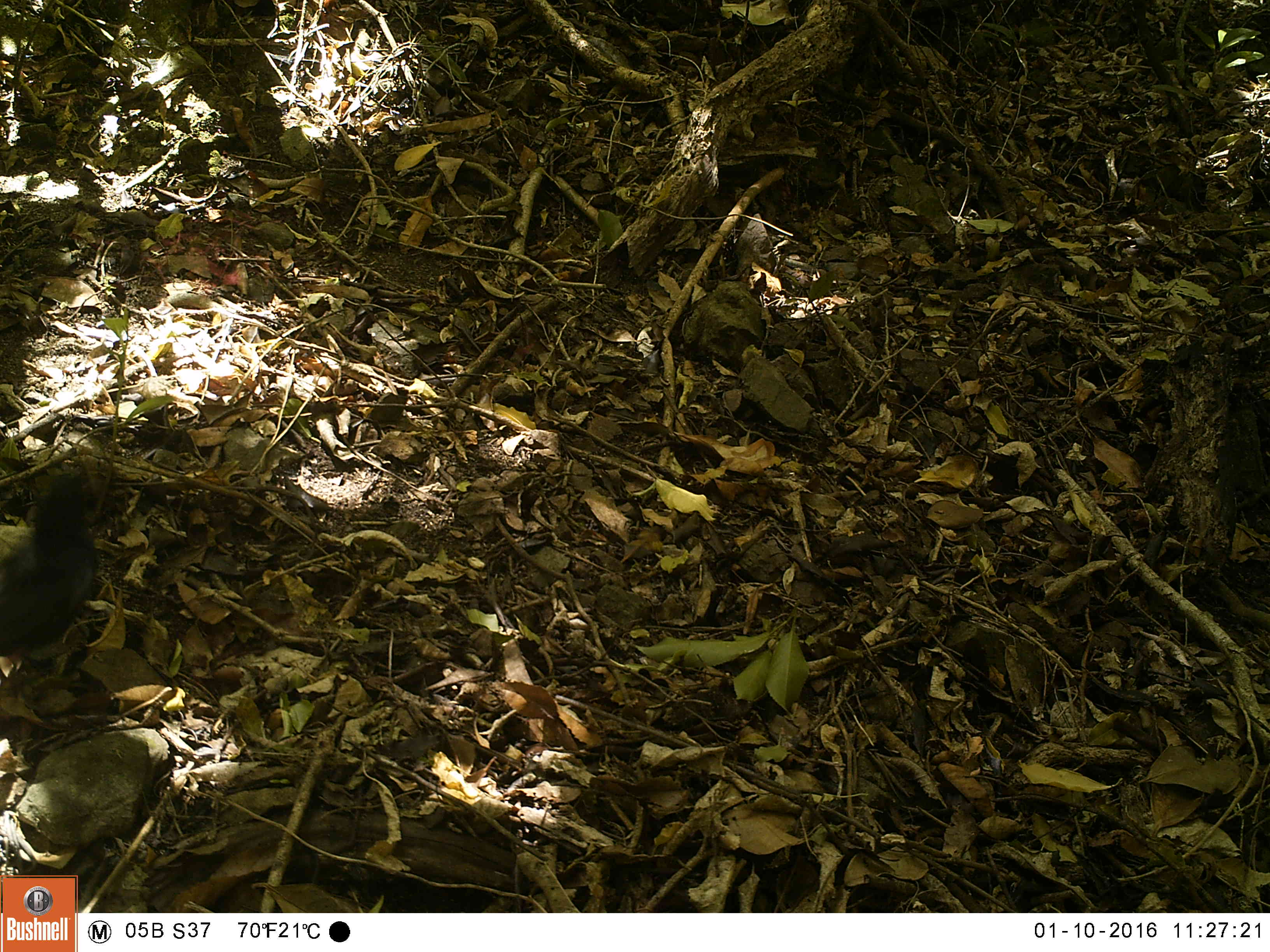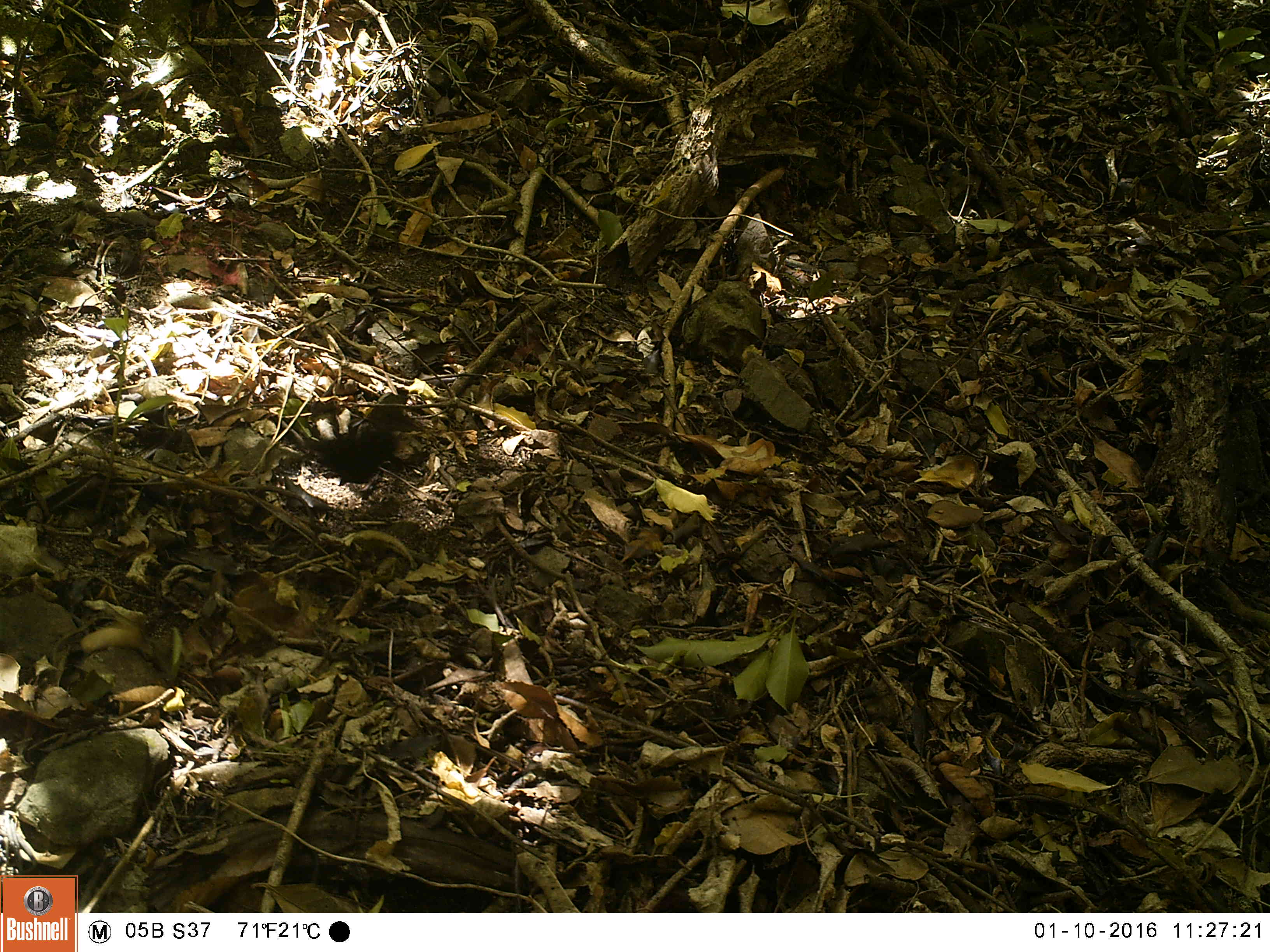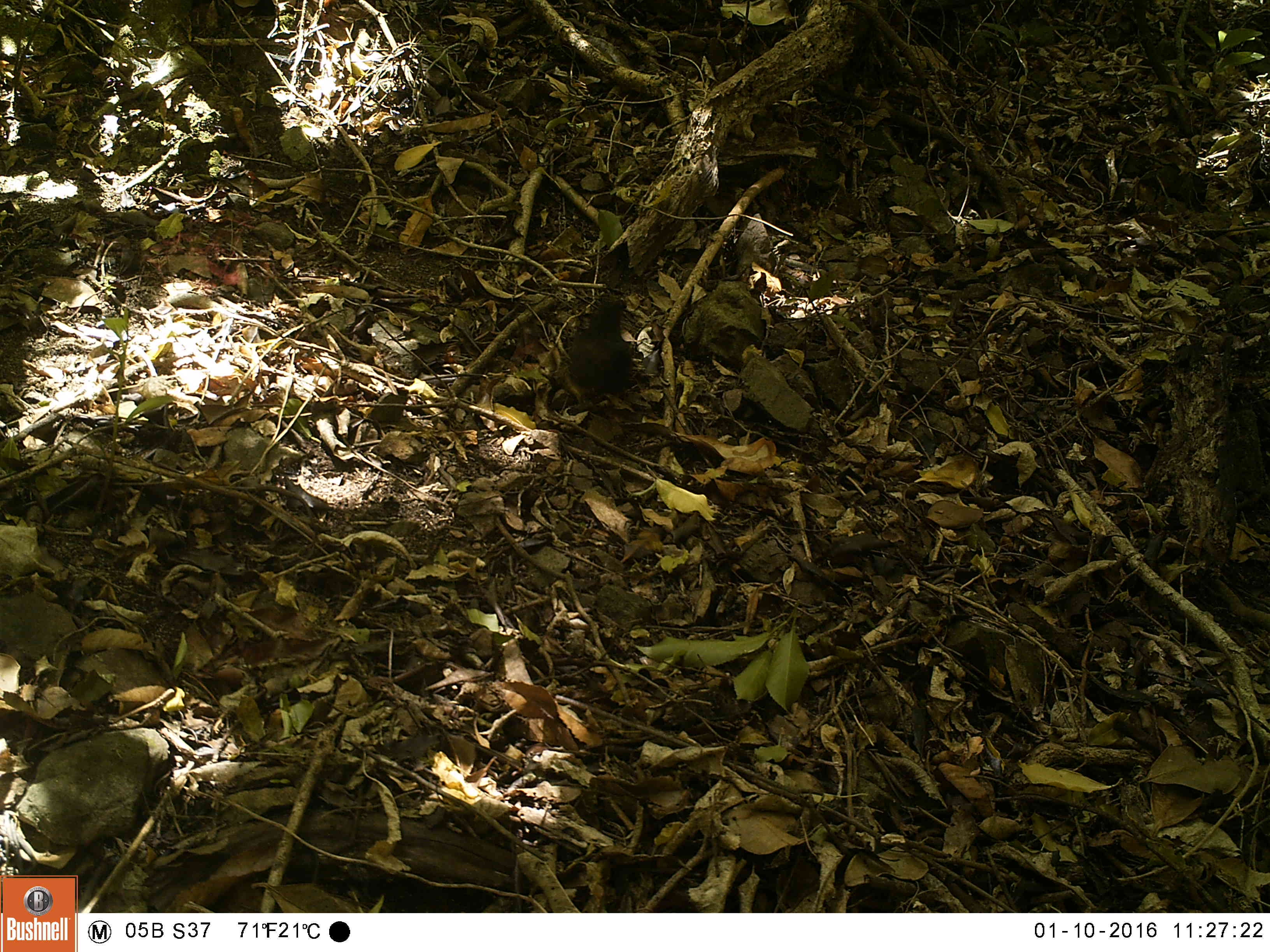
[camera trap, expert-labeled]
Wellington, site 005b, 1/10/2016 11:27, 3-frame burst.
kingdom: Animalia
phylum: Chordata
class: Aves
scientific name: Aves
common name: bird